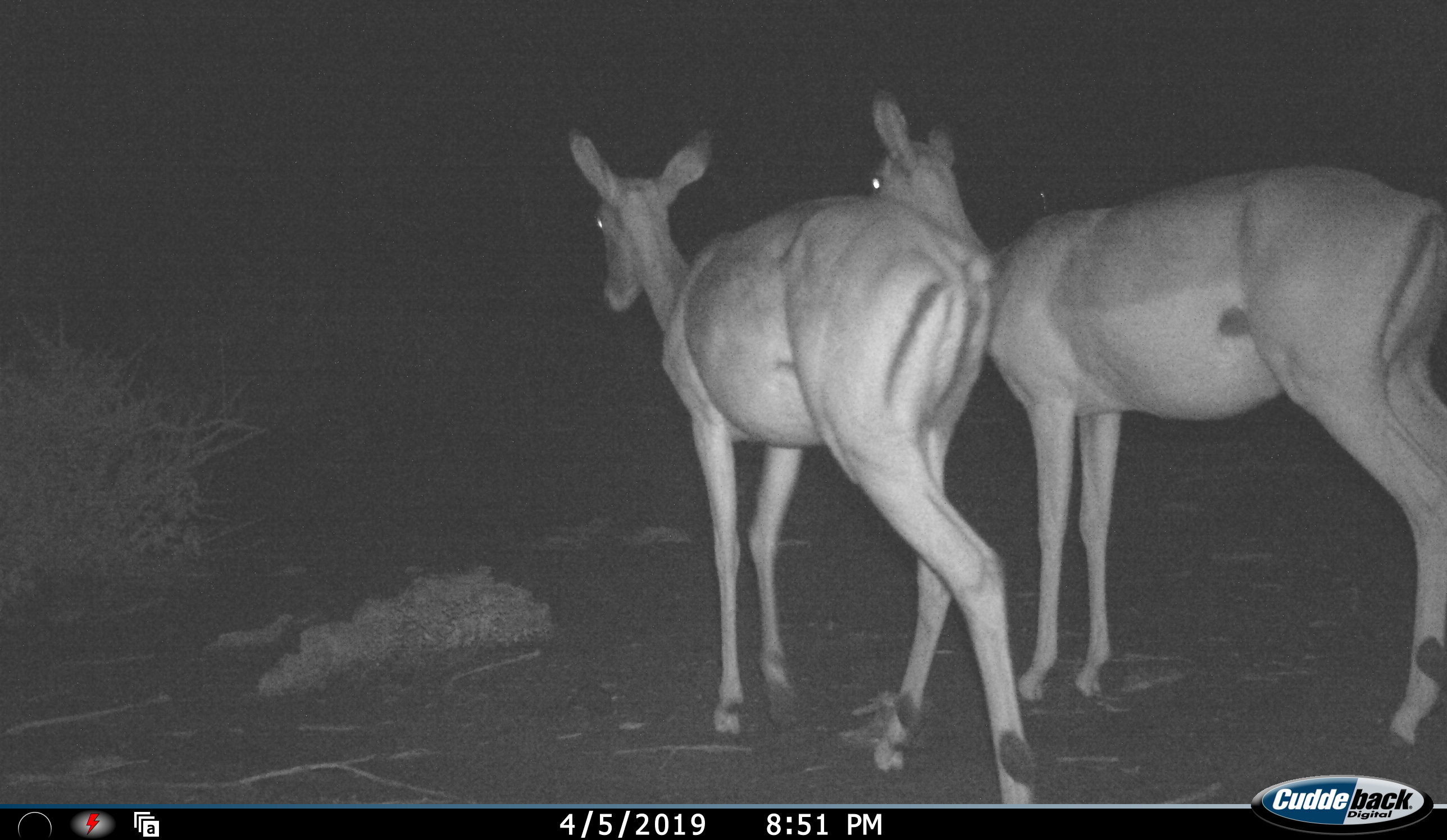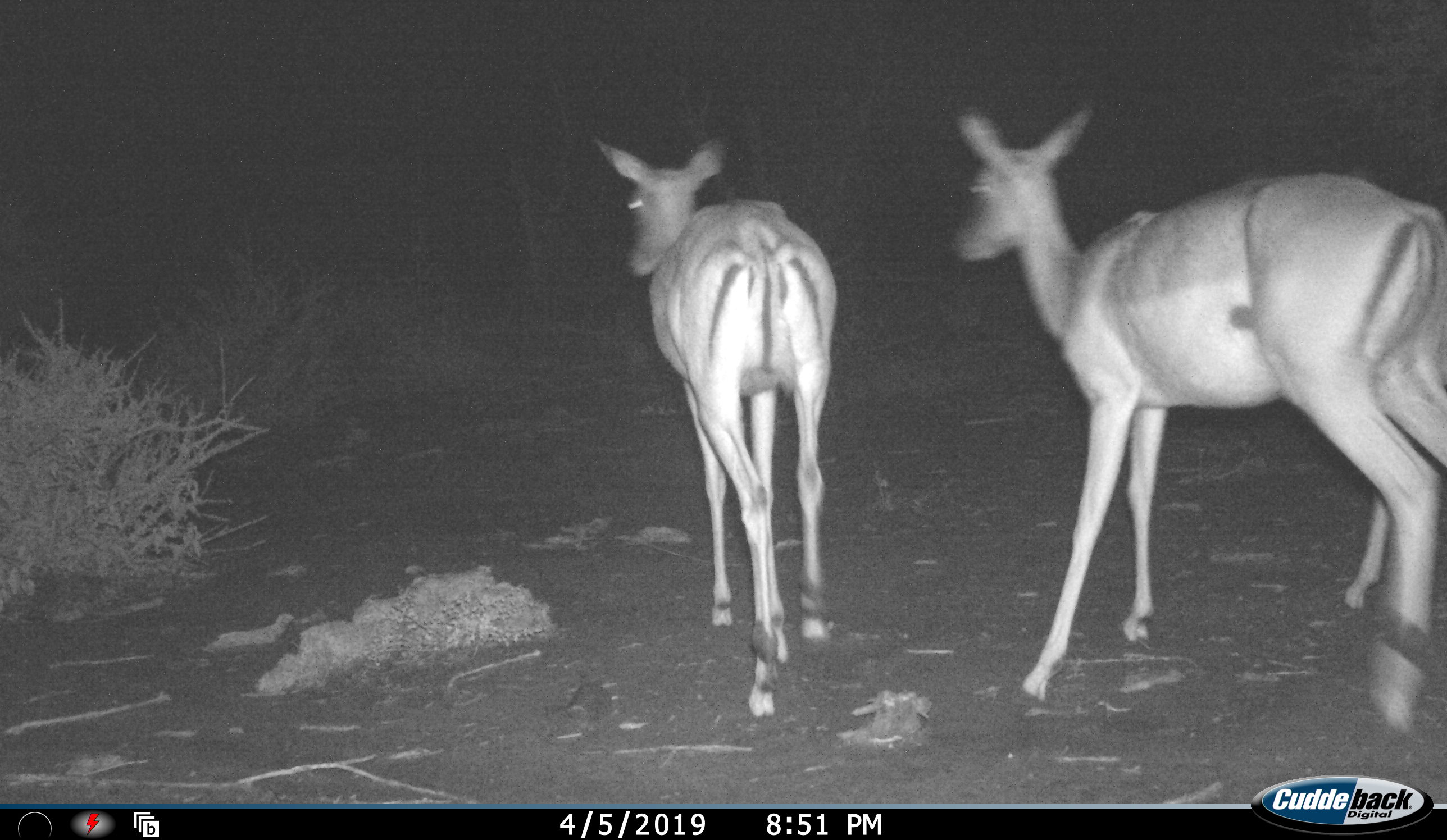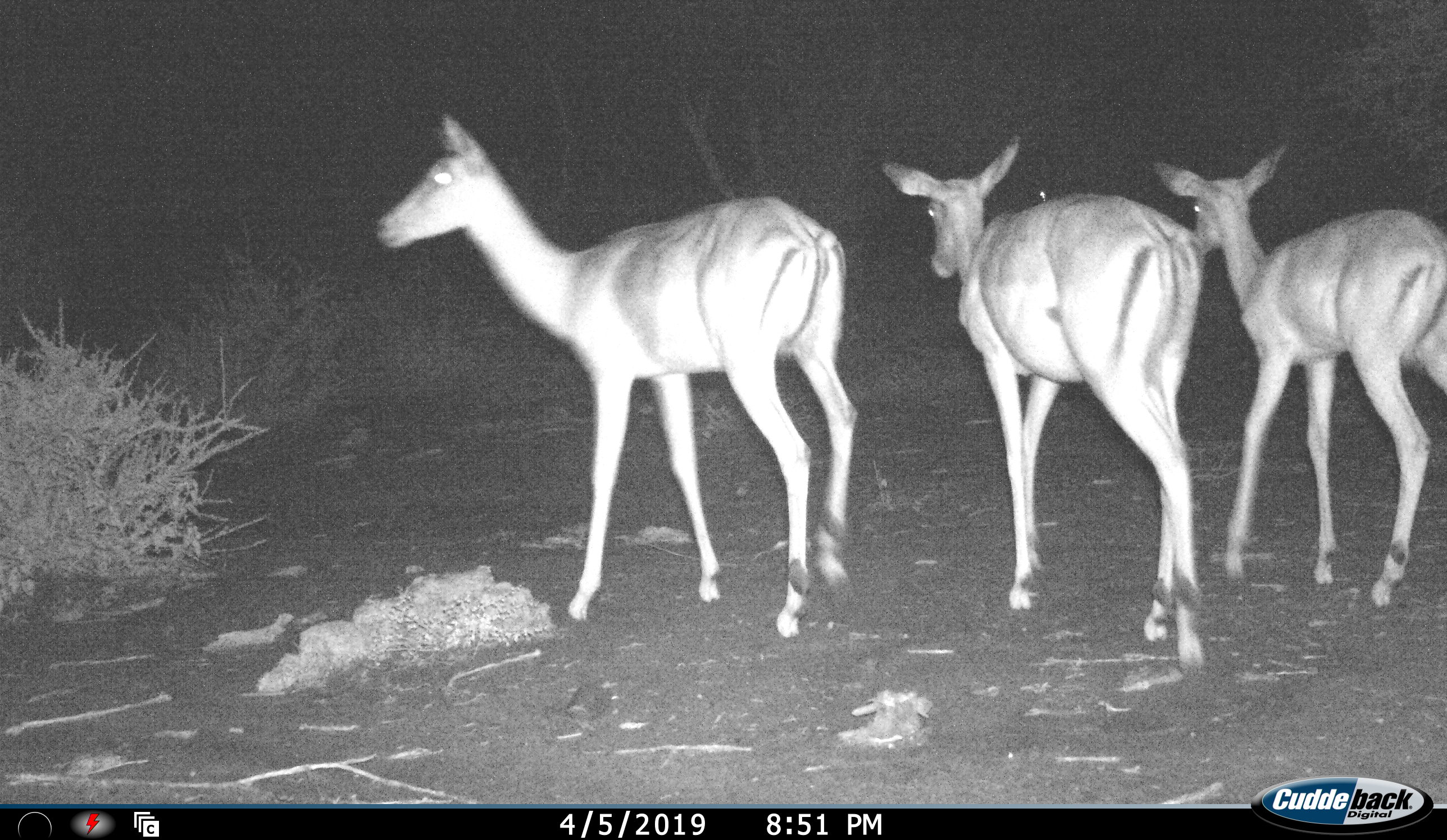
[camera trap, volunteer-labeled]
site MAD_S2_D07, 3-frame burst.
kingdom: Animalia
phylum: Chordata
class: Mammalia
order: Artiodactyla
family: Bovidae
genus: Aepyceros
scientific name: Aepyceros melampus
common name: impala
Impala (Aepyceros melampus), count 3. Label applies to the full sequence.